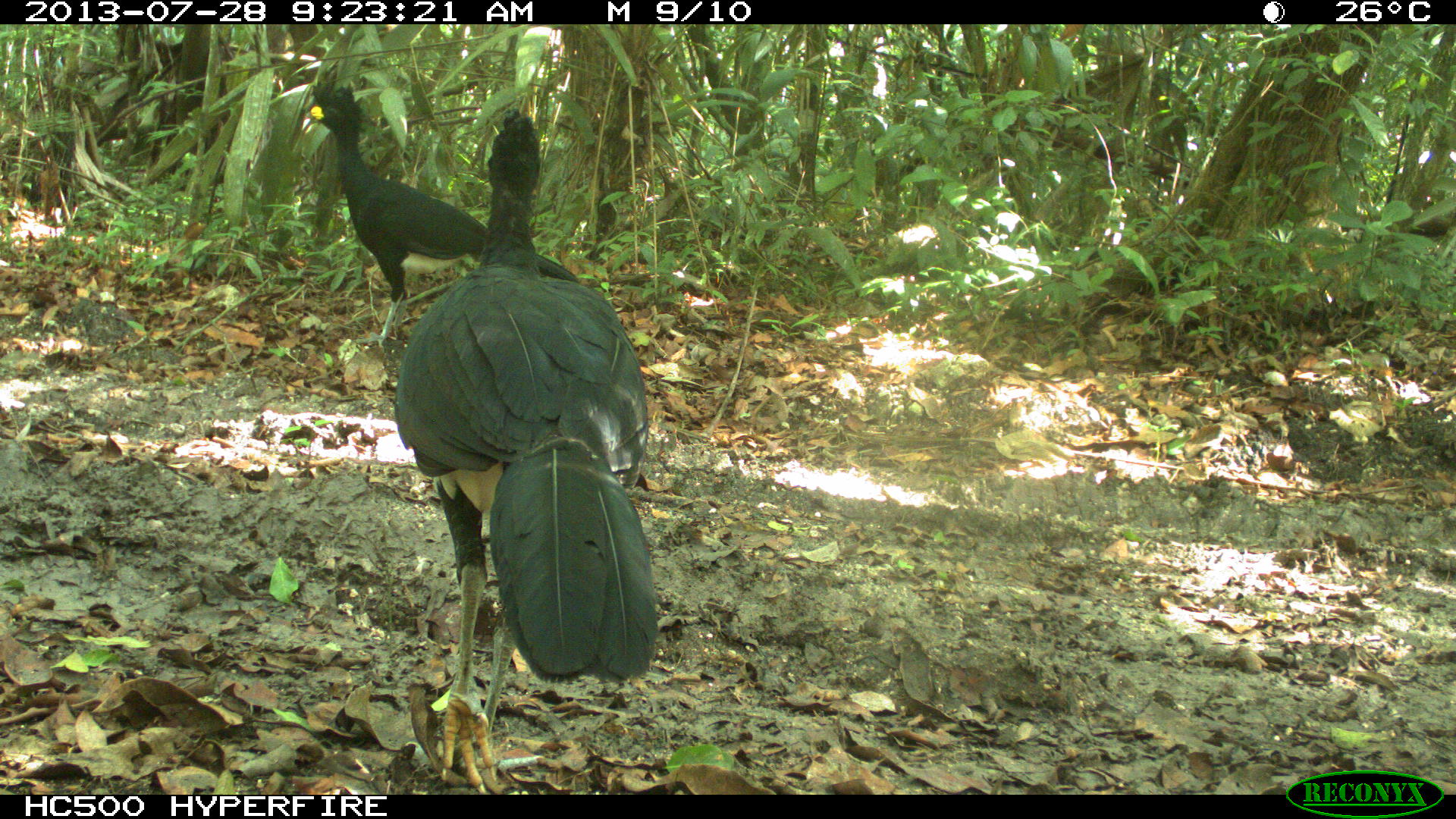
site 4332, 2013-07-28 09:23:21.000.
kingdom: Animalia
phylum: Chordata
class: Aves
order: Galliformes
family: Cracidae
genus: Crax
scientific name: Crax rubra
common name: great curassow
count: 2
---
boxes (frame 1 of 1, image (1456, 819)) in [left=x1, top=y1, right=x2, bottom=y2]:
crax rubra: [left=392, top=109, right=657, bottom=795]; [left=309, top=80, right=582, bottom=349]